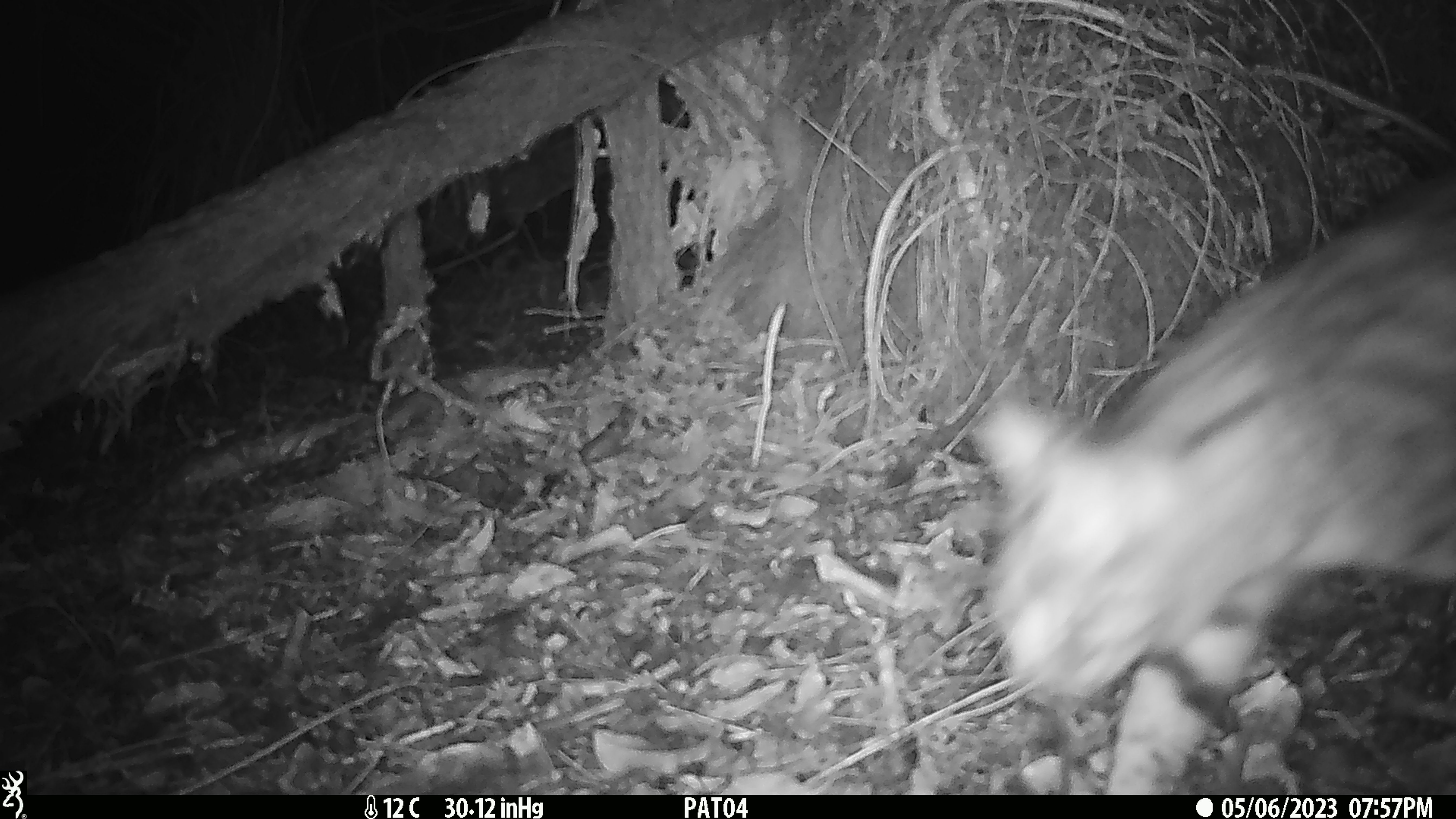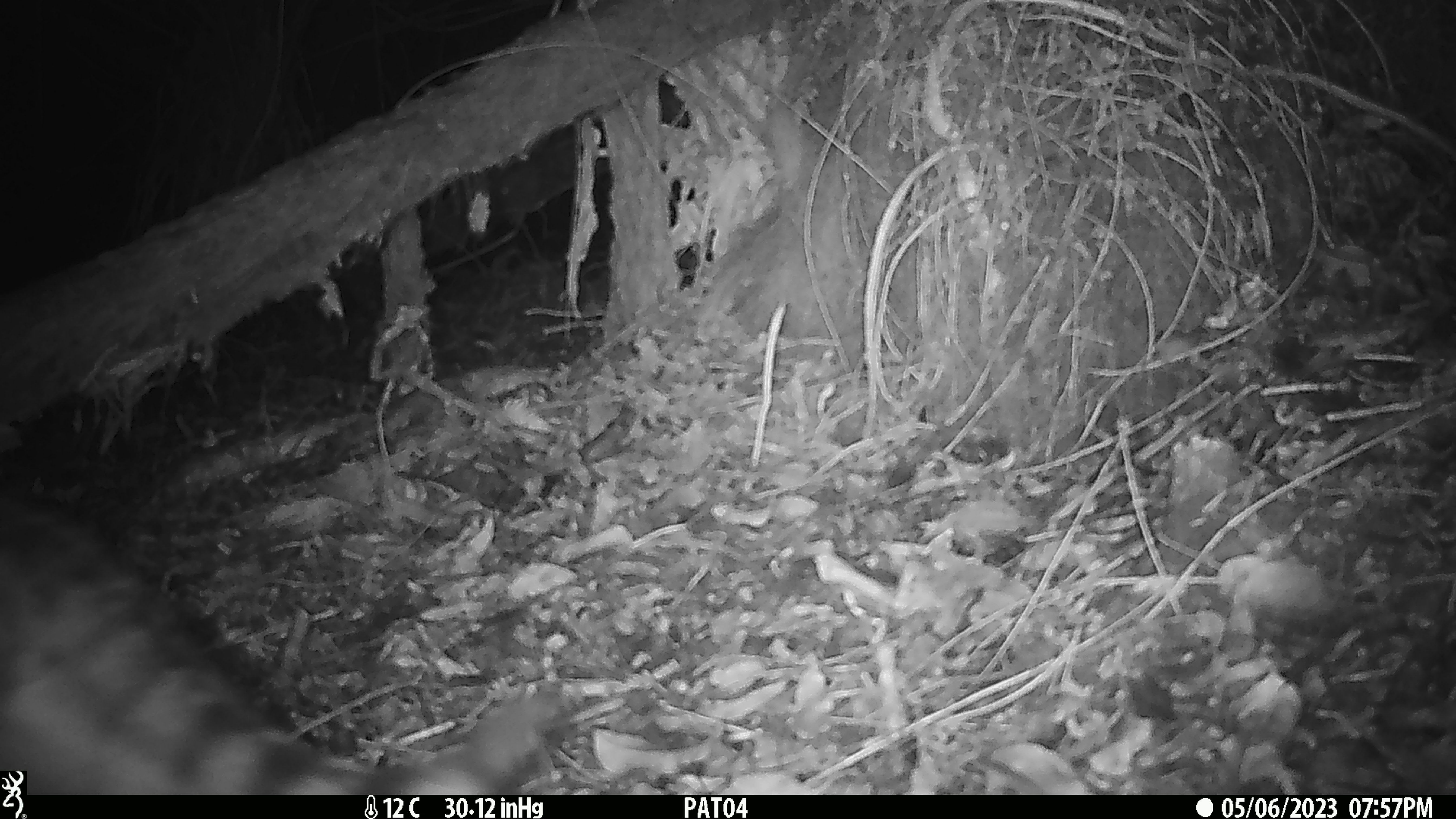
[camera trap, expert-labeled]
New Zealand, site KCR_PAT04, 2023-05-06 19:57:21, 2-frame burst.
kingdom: Animalia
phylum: Chordata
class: Mammalia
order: Carnivora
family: Felidae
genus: Felis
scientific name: Felis catus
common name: domestic cat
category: cat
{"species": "cat (domestic cat) (Felis catus)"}